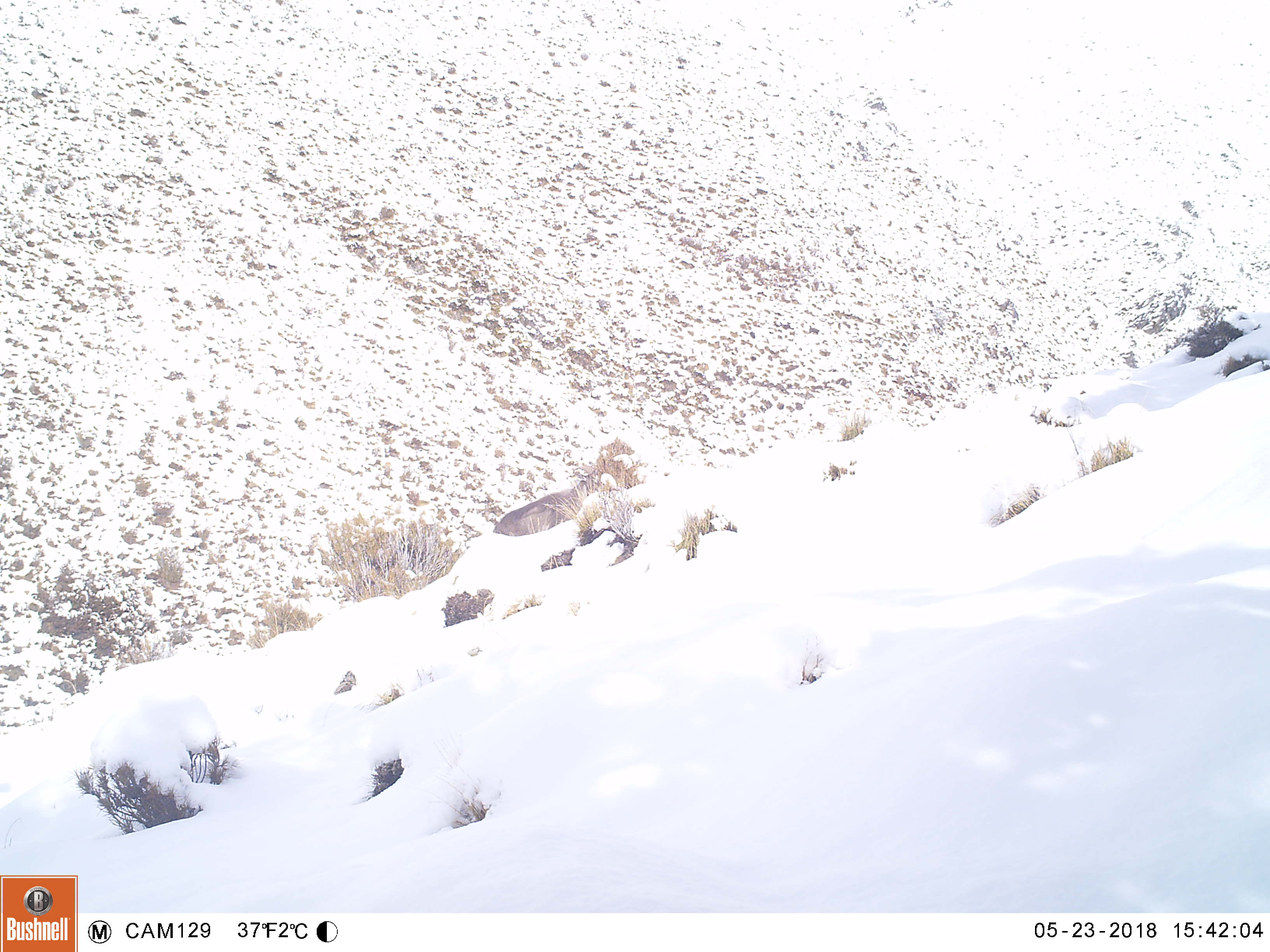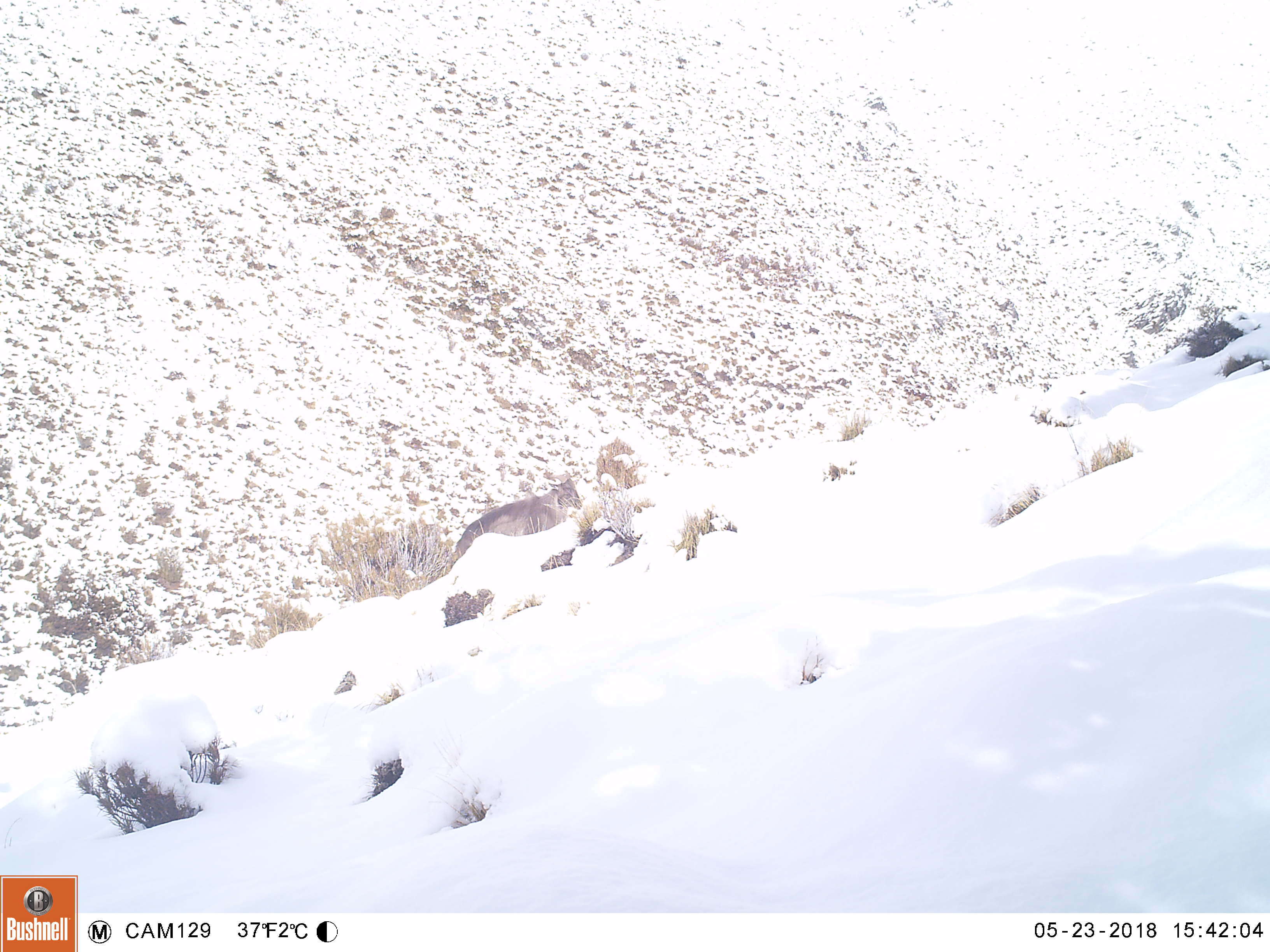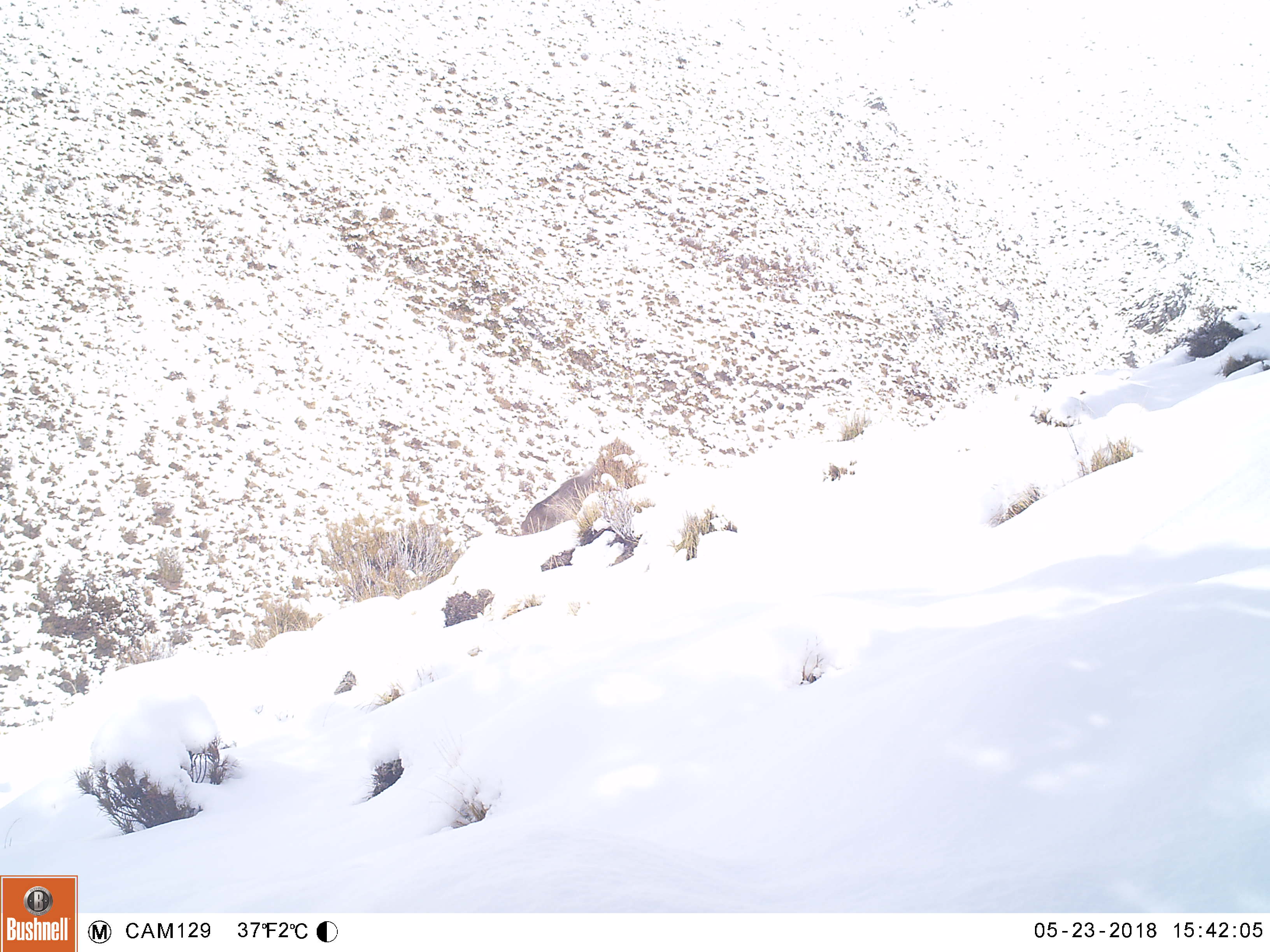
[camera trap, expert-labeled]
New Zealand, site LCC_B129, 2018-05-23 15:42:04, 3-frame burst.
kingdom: Animalia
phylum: Chordata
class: Mammalia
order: Artiodactyla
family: Bovidae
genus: Nilgiritragus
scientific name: Nilgiritragus hylocrius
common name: tahr